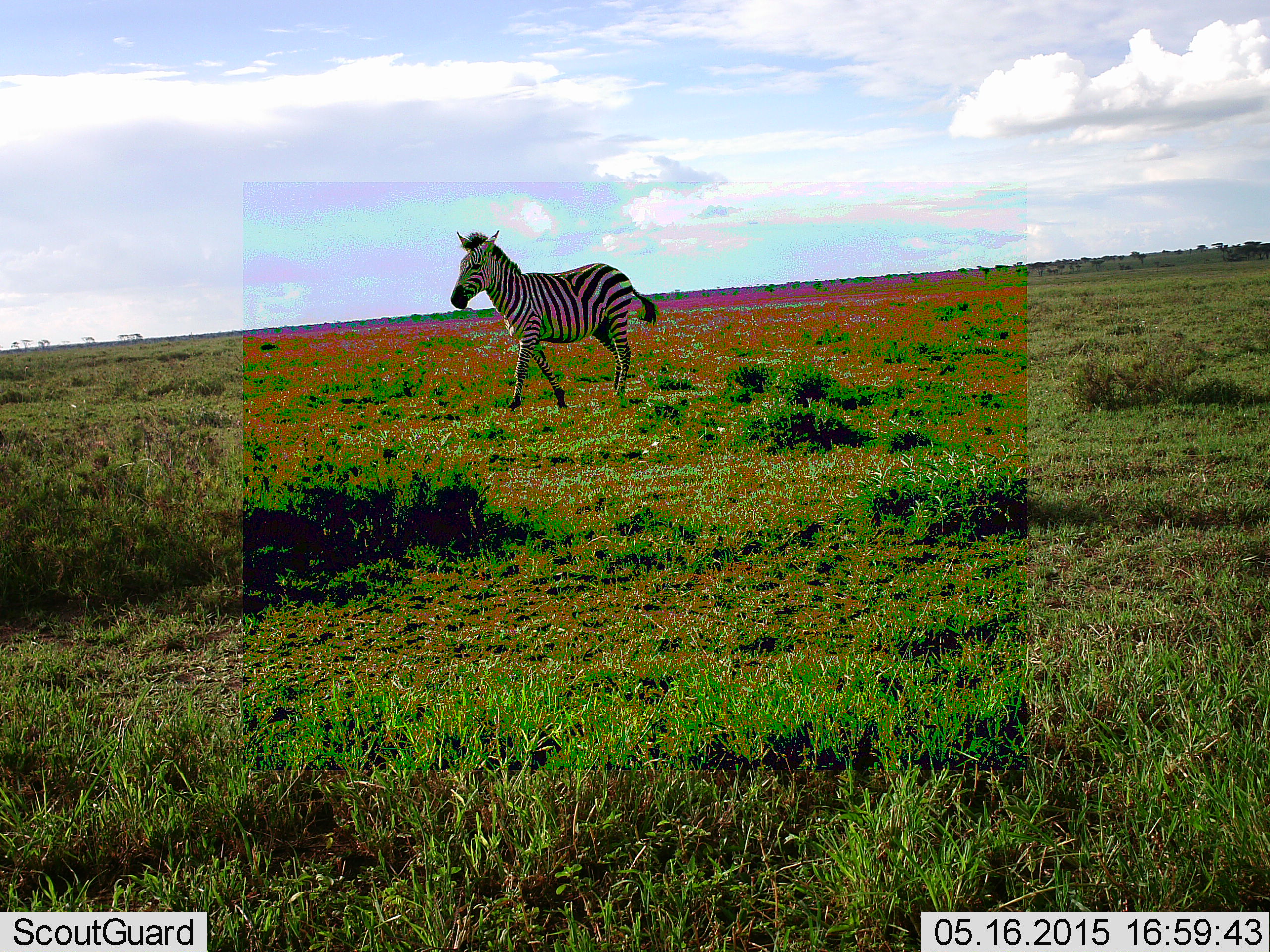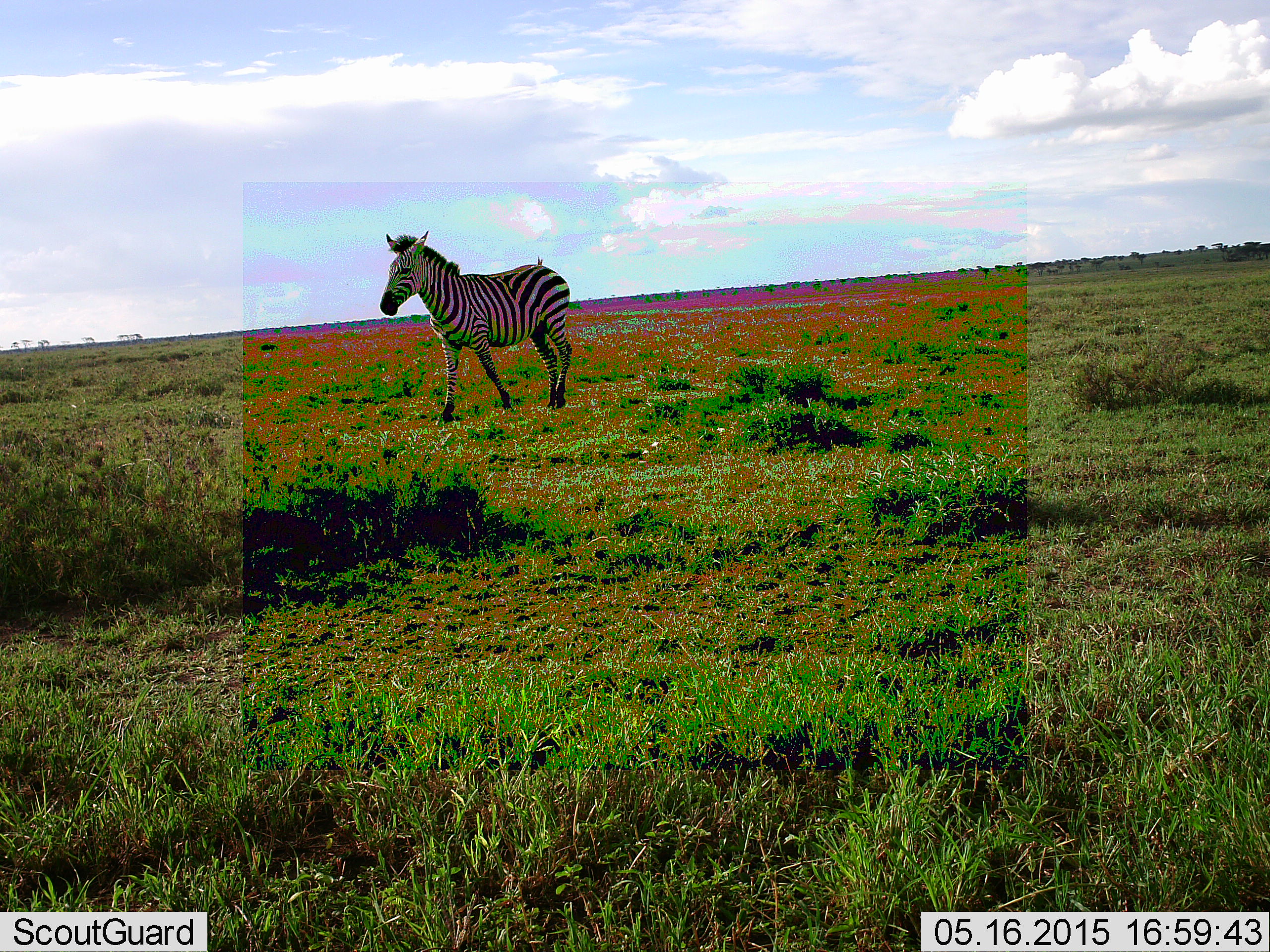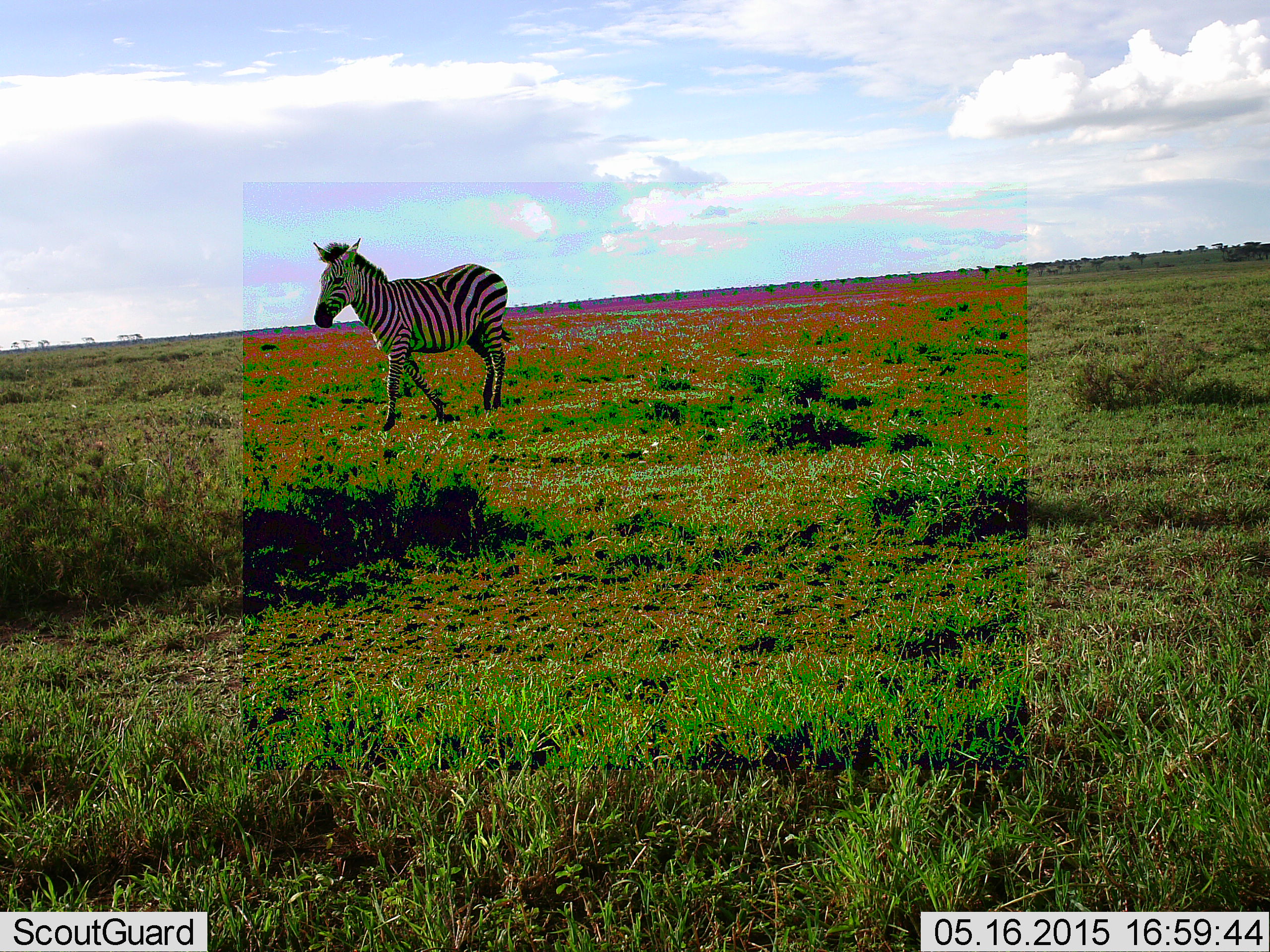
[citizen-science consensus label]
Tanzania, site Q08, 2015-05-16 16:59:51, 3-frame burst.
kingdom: Animalia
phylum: Chordata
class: Mammalia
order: Perissodactyla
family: Equidae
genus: Equus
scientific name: Equus quagga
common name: plains zebra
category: zebra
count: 1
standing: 0%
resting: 0%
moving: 100%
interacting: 0%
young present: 0%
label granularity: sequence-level